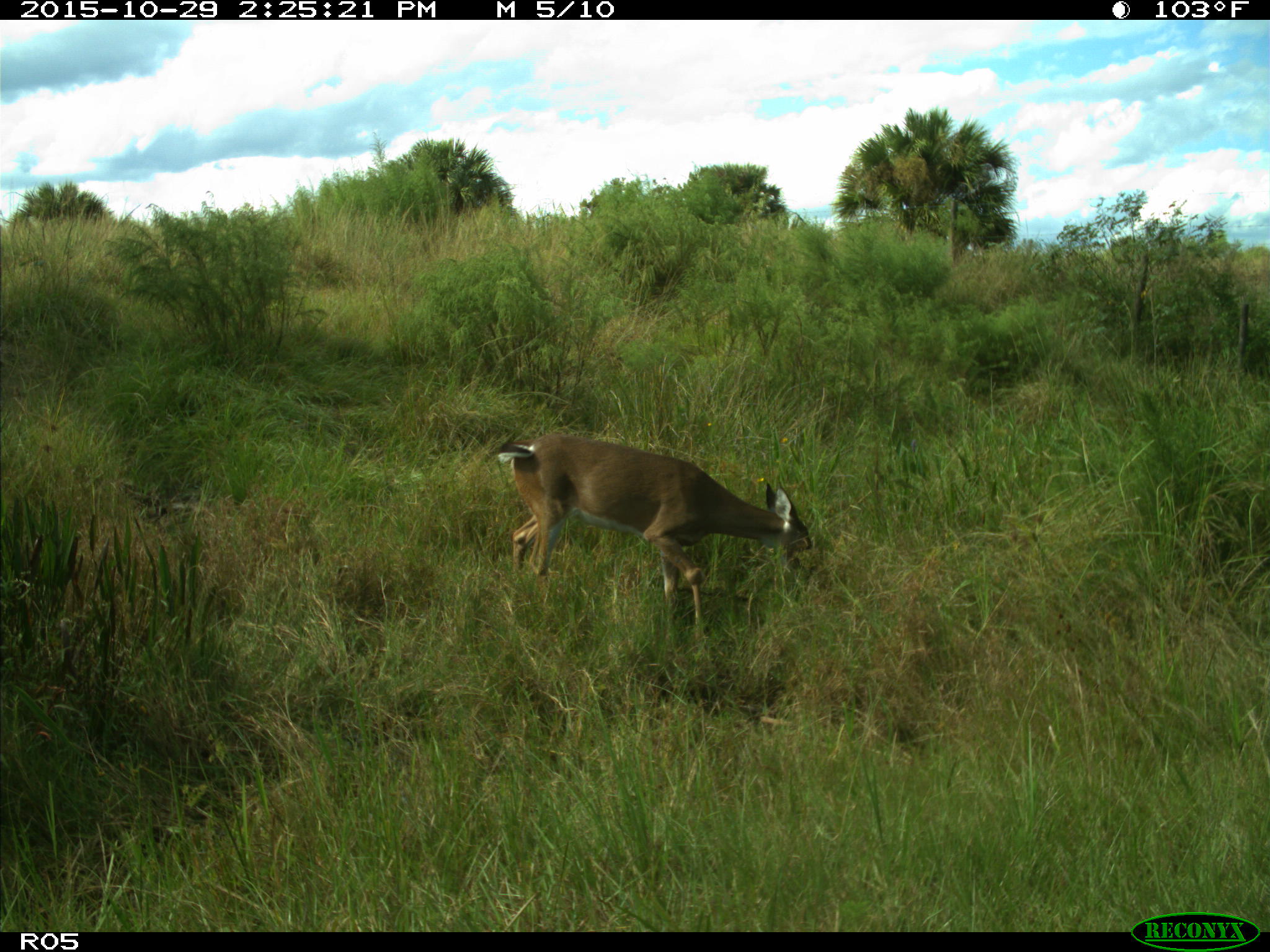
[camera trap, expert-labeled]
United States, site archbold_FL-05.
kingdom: Animalia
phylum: Chordata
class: Mammalia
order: Artiodactyla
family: Cervidae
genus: Odocoileus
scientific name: Odocoileus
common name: deer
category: unidentified deer